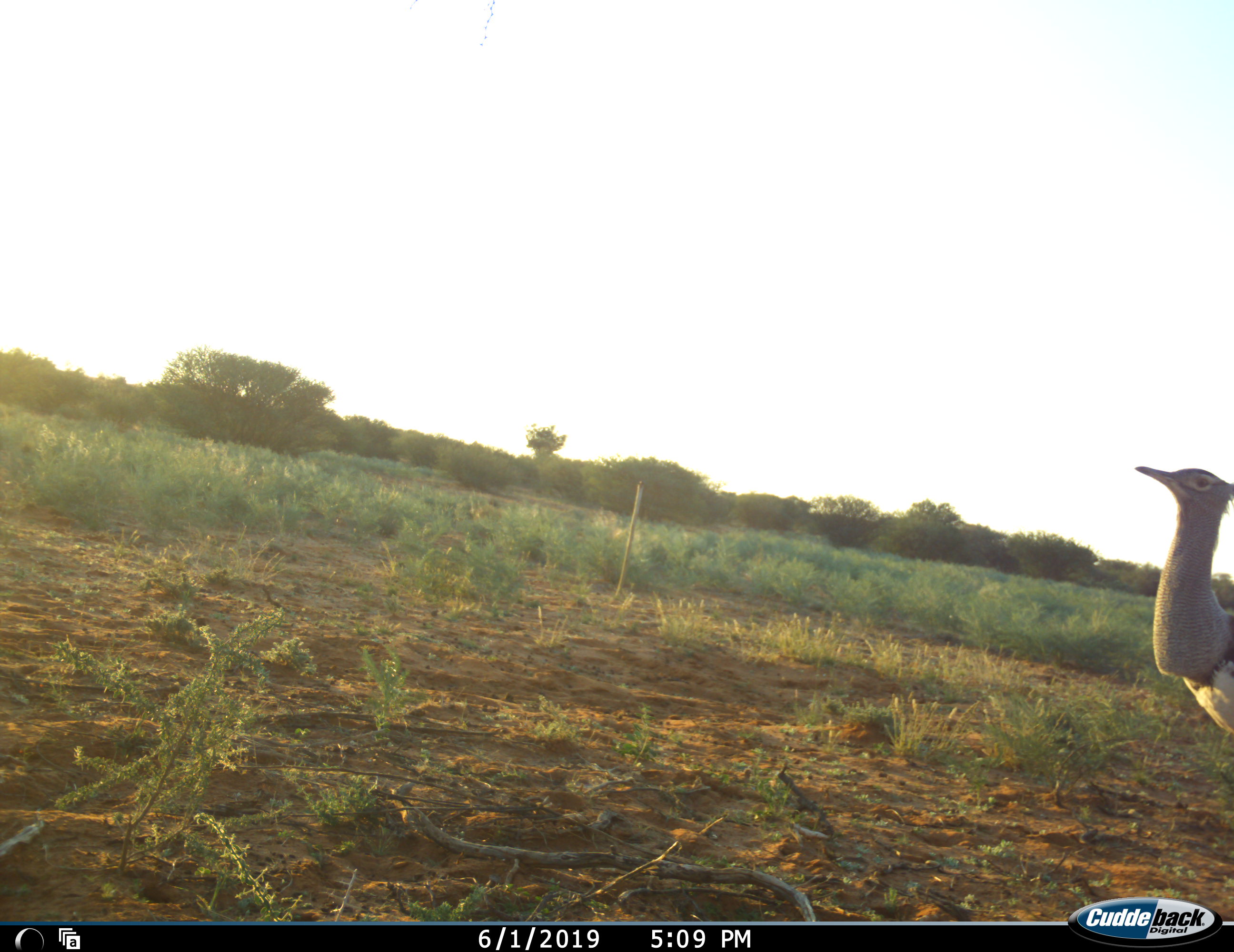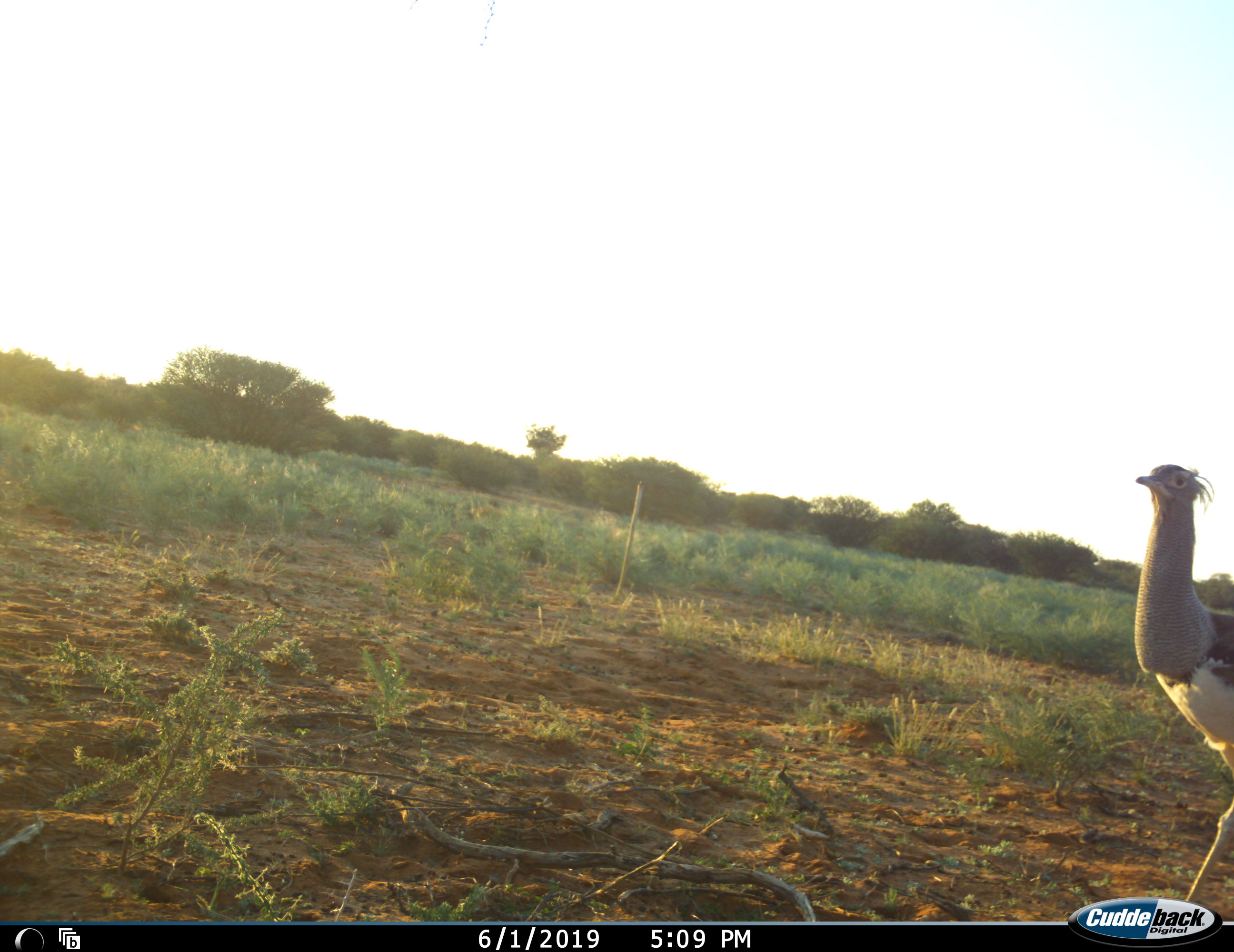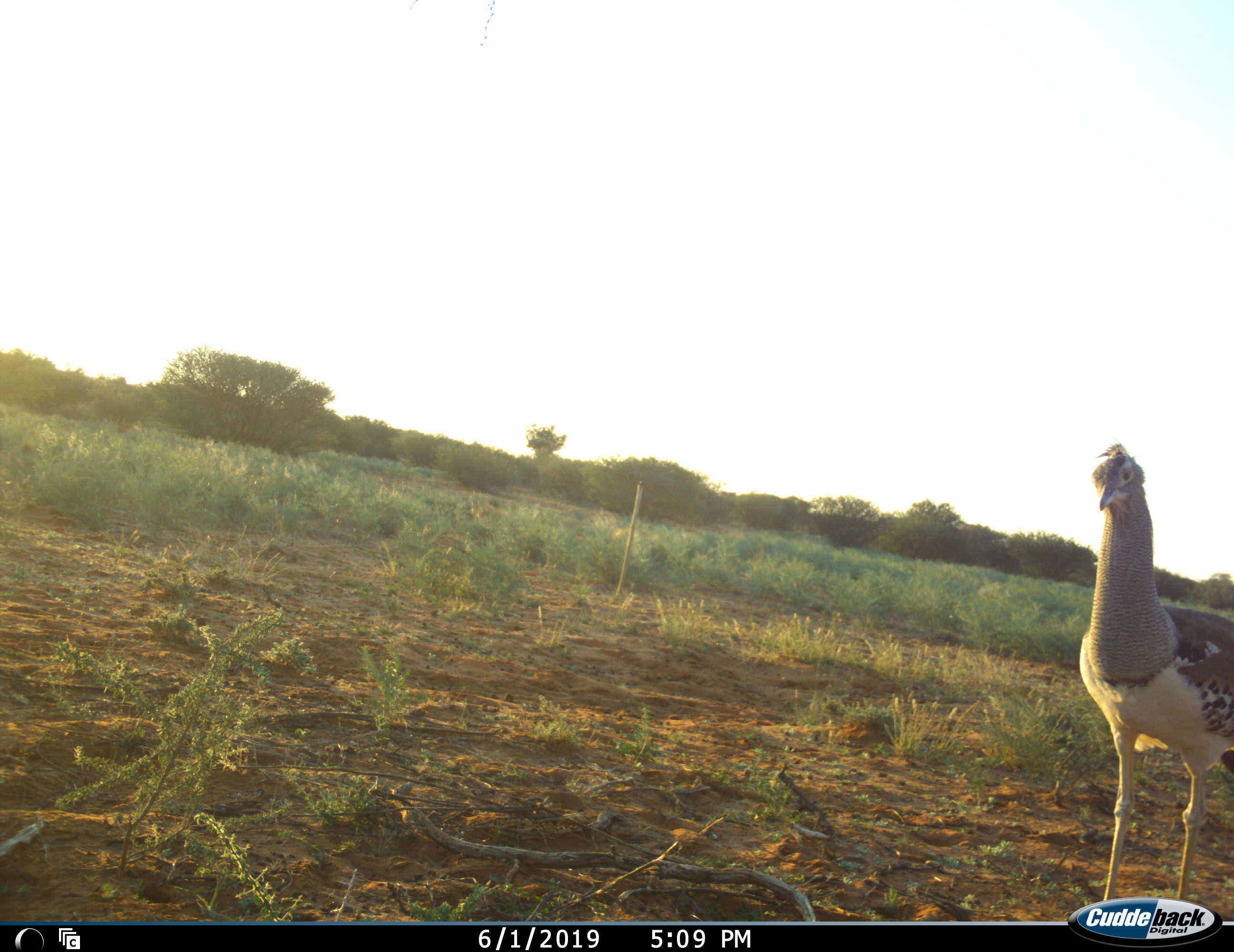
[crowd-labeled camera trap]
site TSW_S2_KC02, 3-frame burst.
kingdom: Animalia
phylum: Chordata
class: Aves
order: Otidiformes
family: Otididae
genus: Ardeotis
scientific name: Ardeotis kori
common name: kori bustard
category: bustardkori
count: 1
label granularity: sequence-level